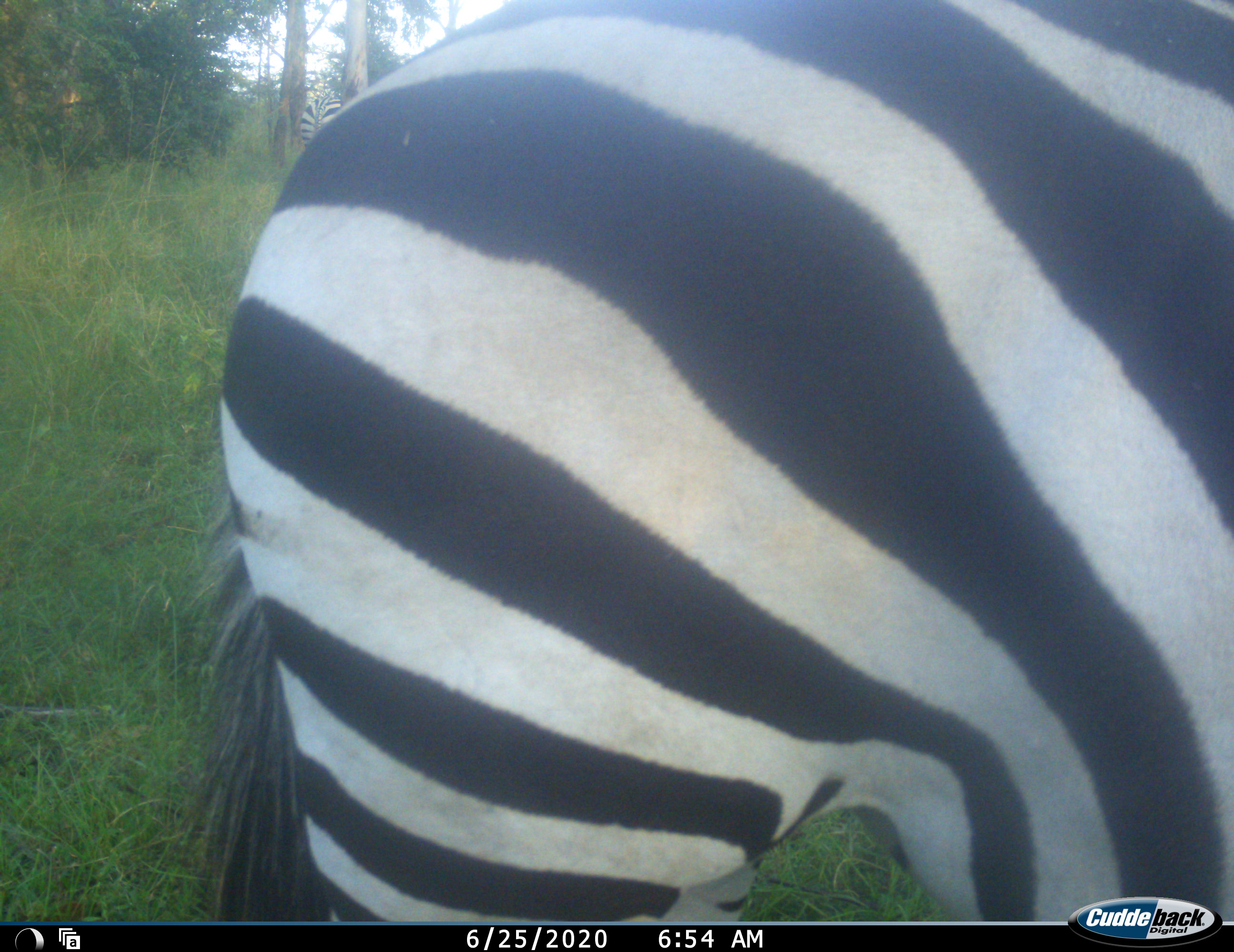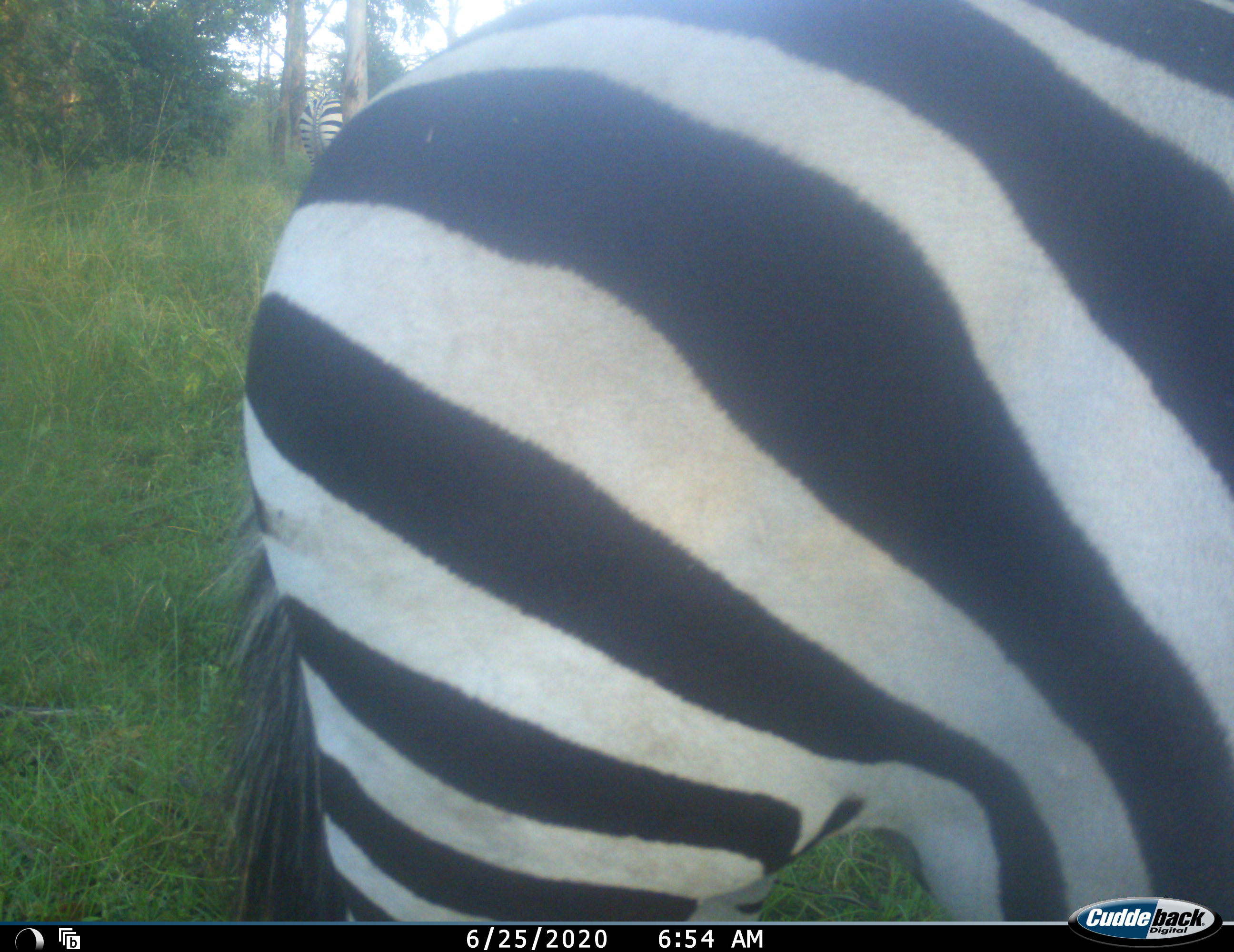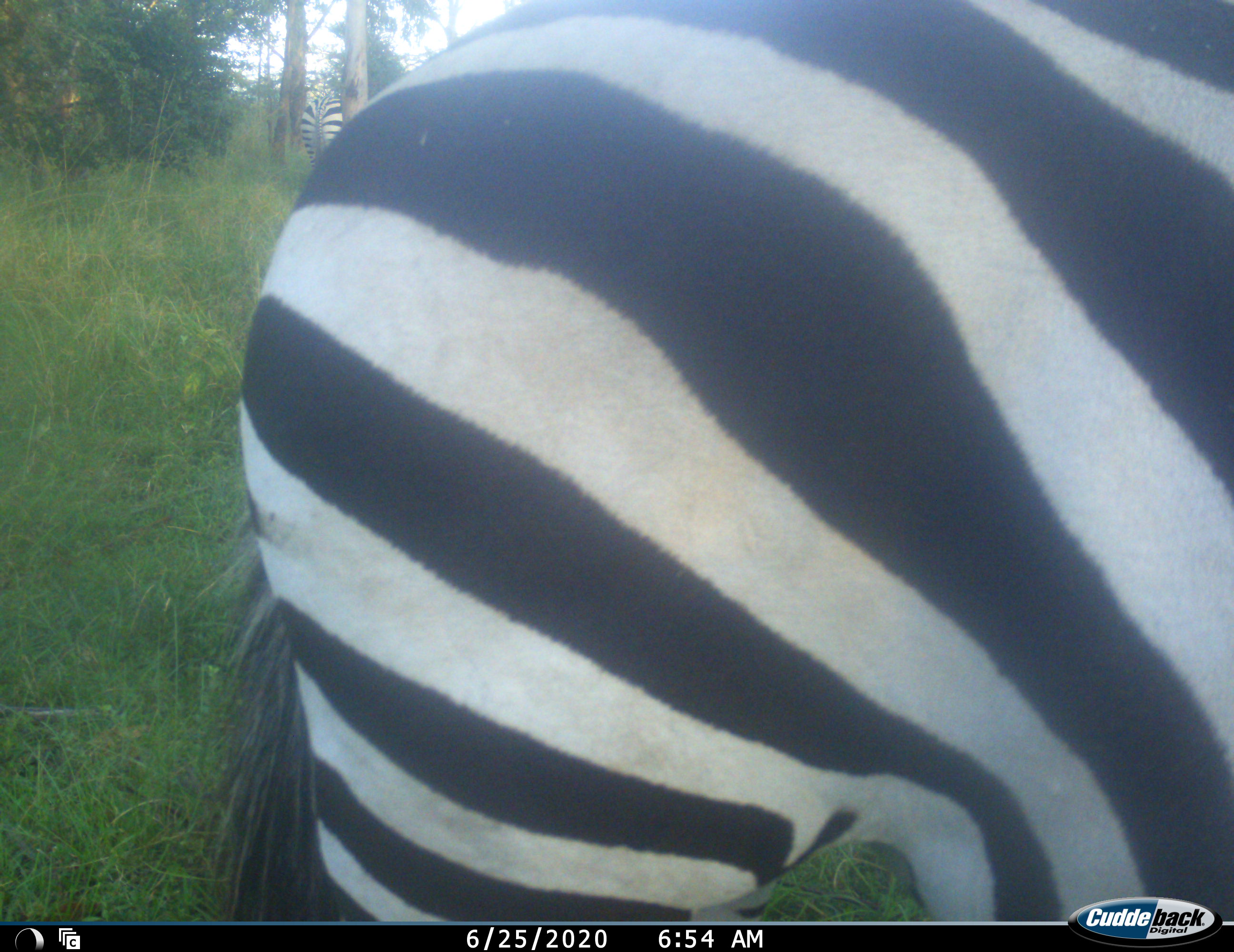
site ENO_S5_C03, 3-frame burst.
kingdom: Animalia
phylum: Chordata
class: Mammalia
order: Perissodactyla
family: Equidae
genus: Equus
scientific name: Equus quagga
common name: plains zebra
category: zebraplains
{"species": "zebraplains (plains zebra) (Equus quagga)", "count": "2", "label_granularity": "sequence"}